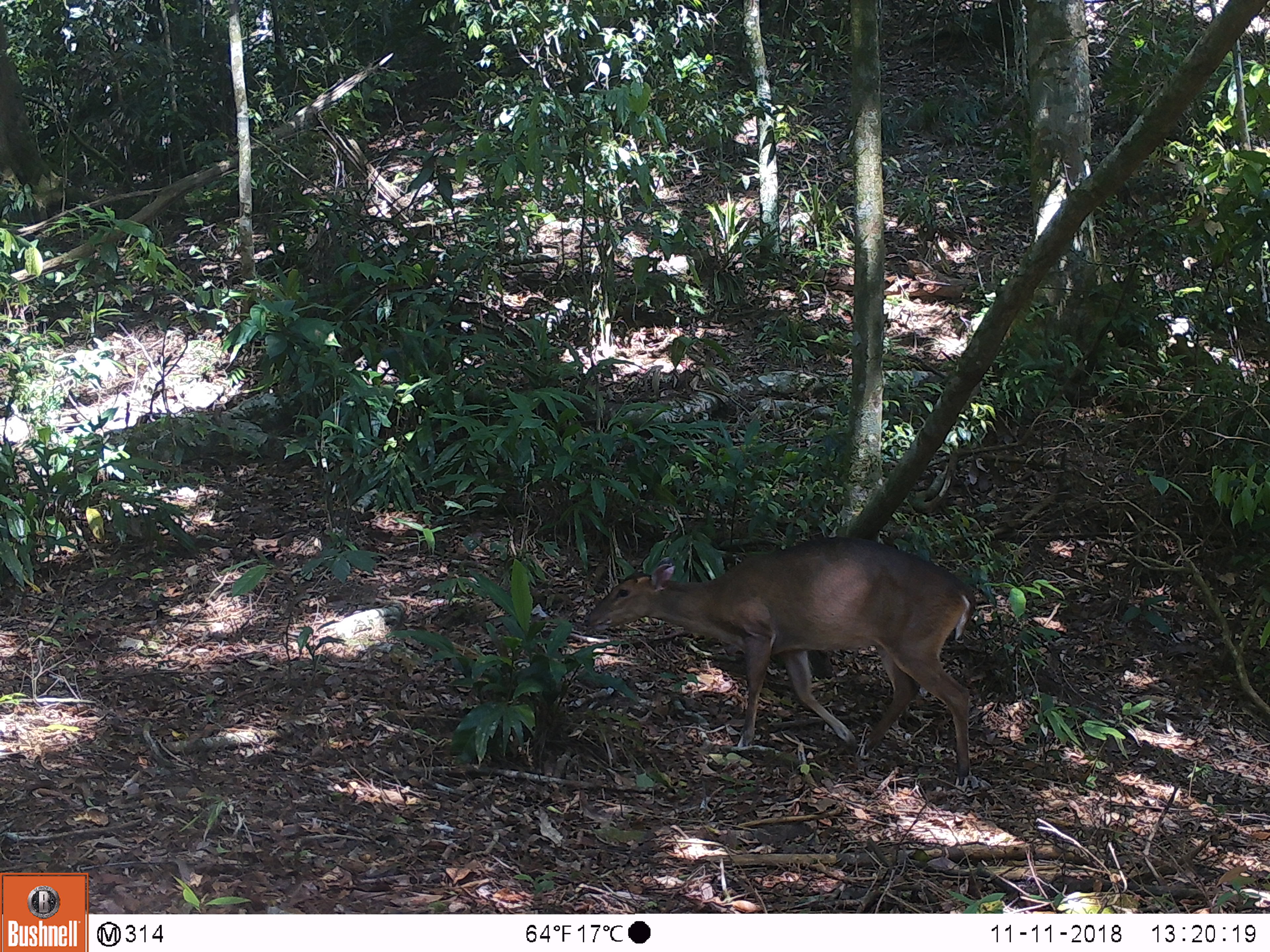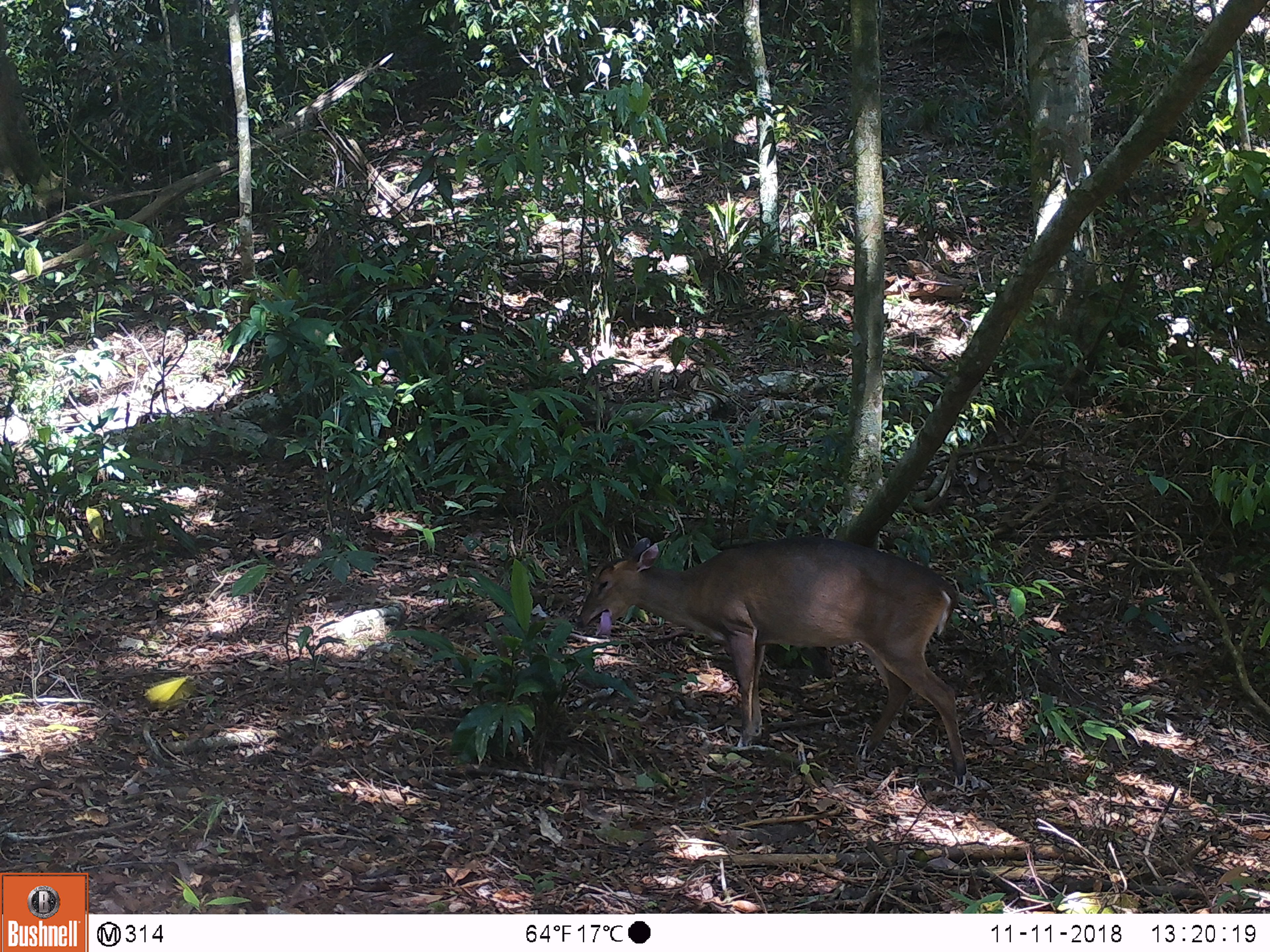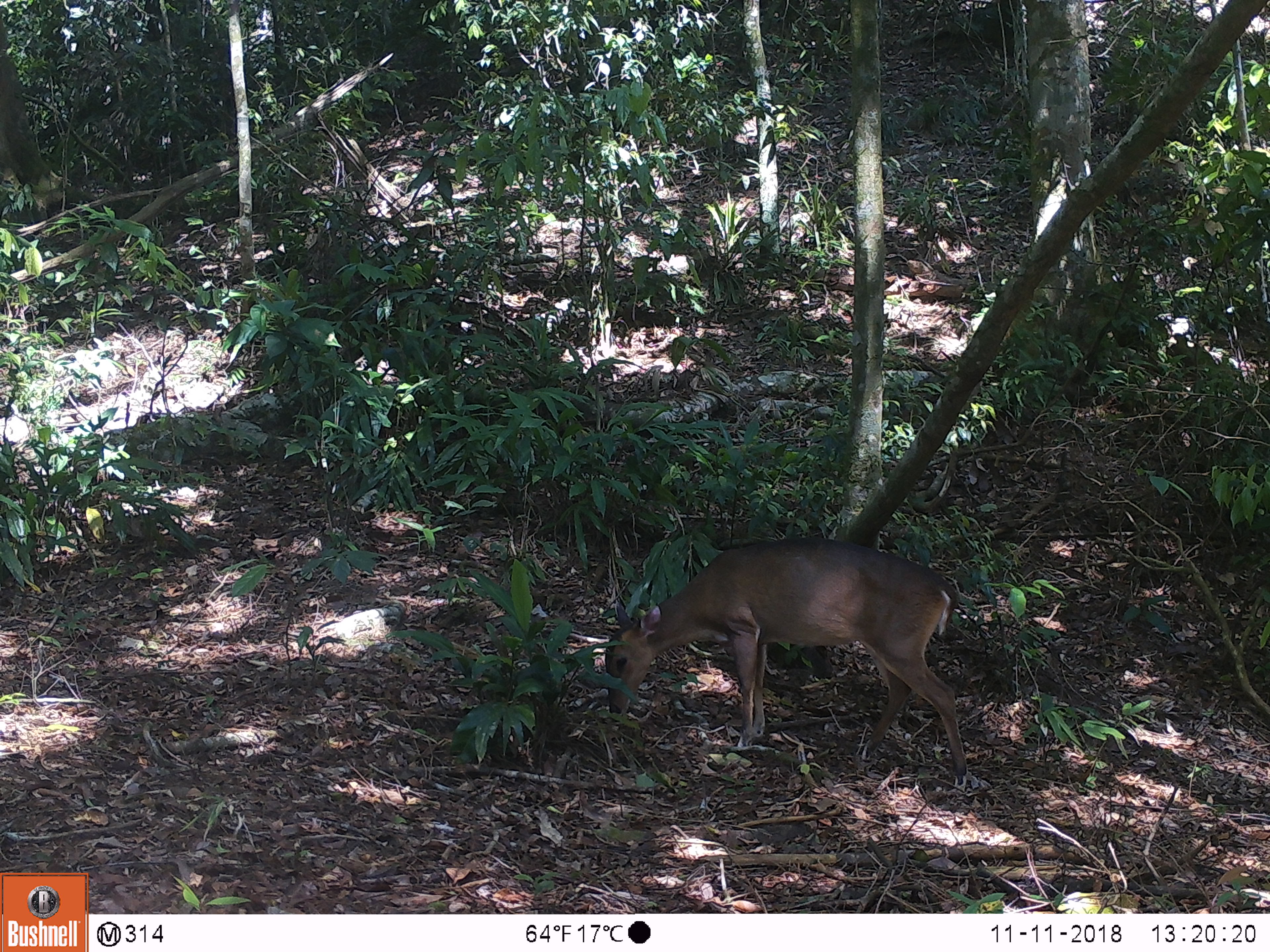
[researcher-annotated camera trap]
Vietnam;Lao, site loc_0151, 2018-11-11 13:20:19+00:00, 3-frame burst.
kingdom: Animalia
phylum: Chordata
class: Mammalia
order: Artiodactyla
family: Cervidae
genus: Muntiacus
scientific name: Muntiacus vuquangensis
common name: large-antlered muntjac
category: large antlered muntjac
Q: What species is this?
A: Large antlered muntjac (large-antlered muntjac) (Muntiacus vuquangensis).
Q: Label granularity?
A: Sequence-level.